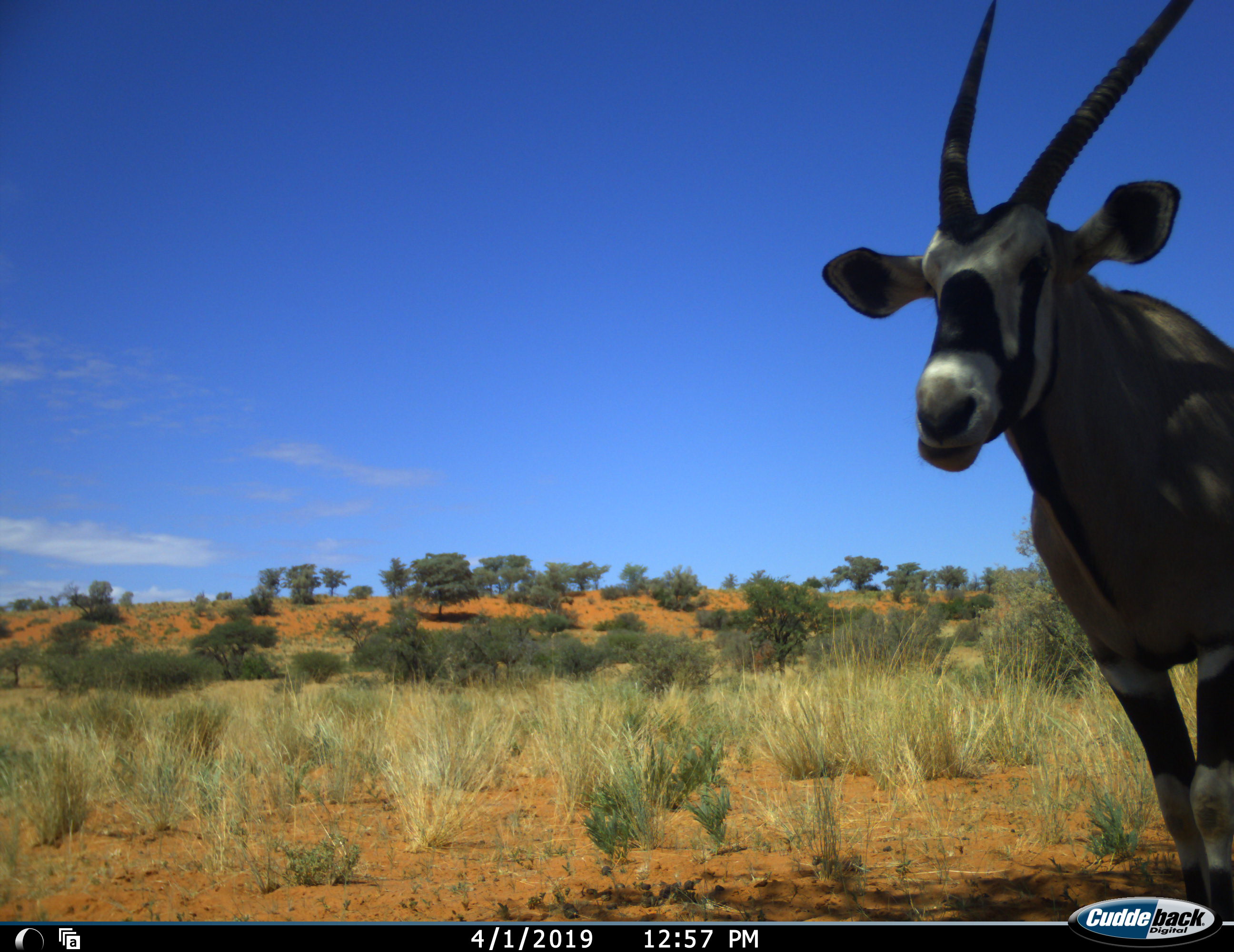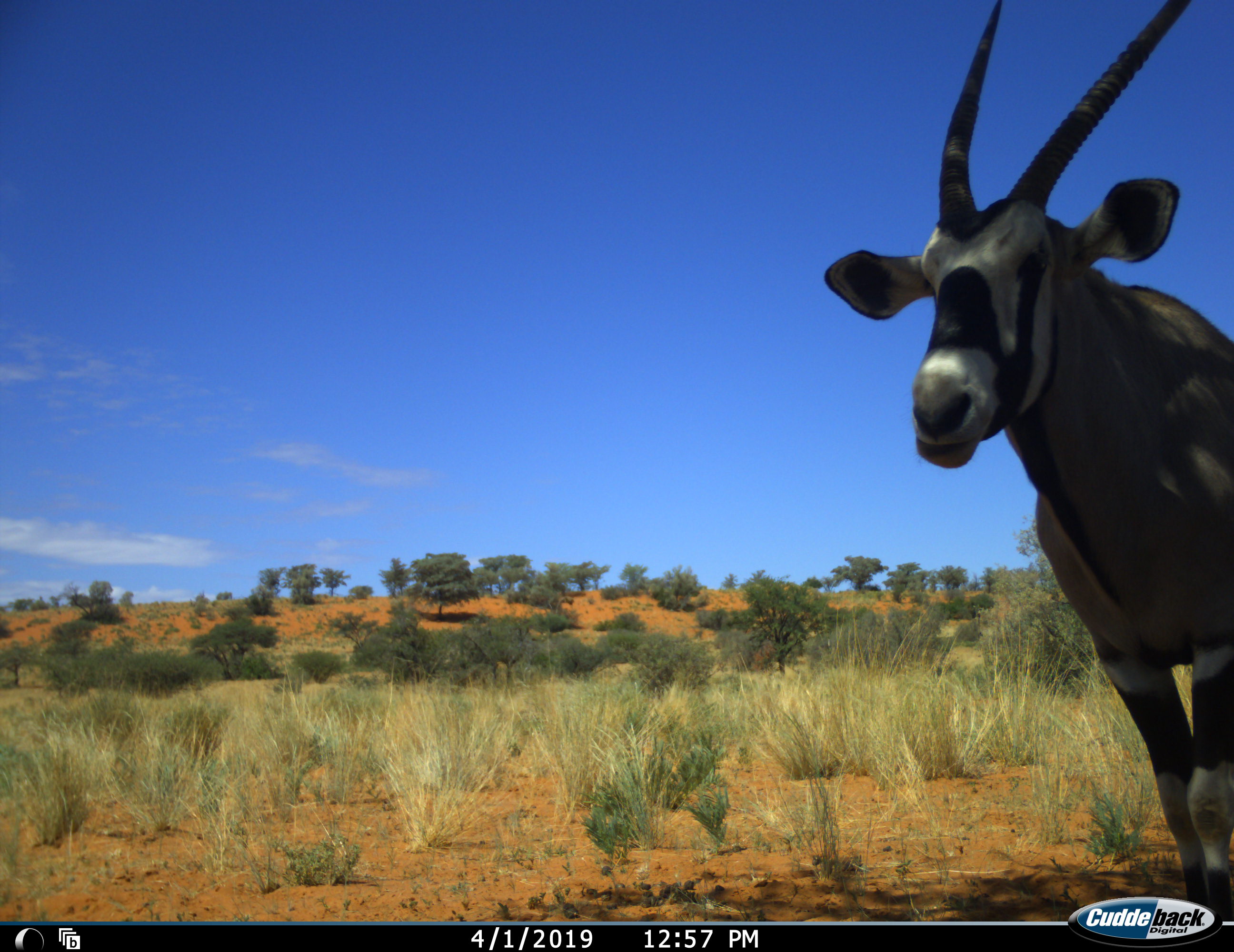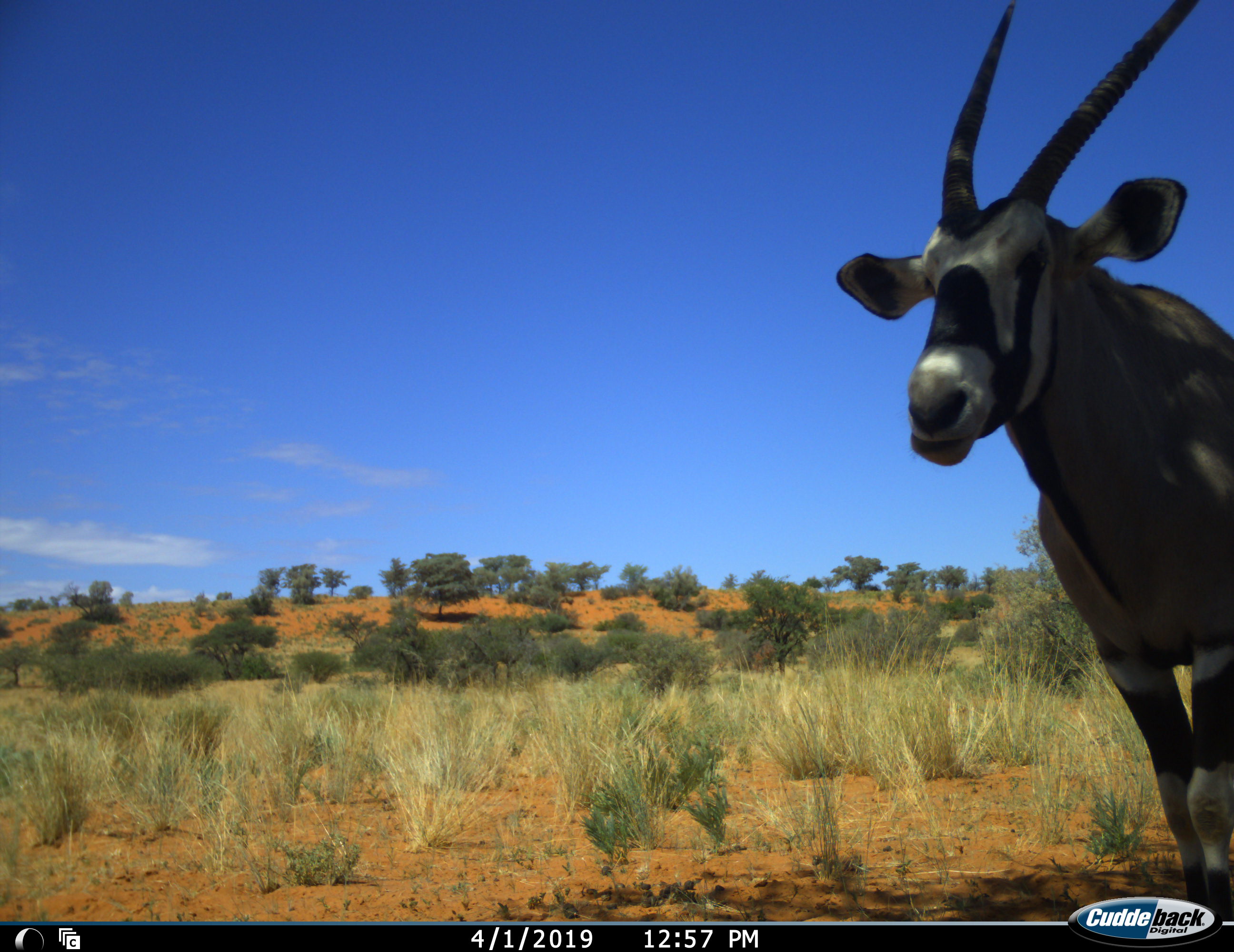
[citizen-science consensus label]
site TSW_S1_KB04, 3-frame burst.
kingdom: Animalia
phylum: Chordata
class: Mammalia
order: Artiodactyla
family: Bovidae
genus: Oryx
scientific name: Oryx gazella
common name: gemsbok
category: oryx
Oryx (gemsbok) (Oryx gazella), count 1. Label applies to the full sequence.